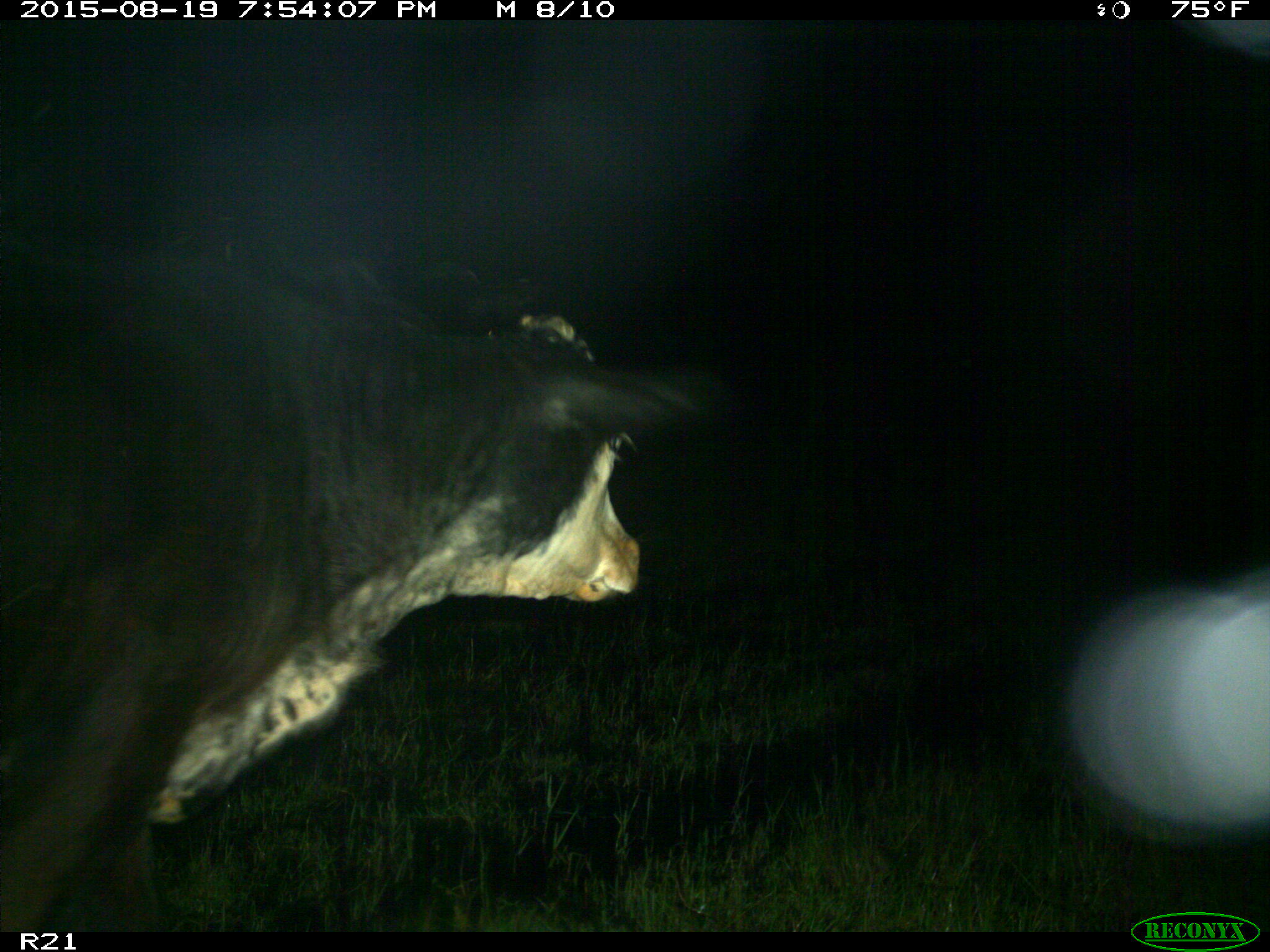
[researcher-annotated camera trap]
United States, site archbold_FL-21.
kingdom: Animalia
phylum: Chordata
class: Mammalia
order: Artiodactyla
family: Bovidae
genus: Bos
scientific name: Bos taurus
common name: domestic cow